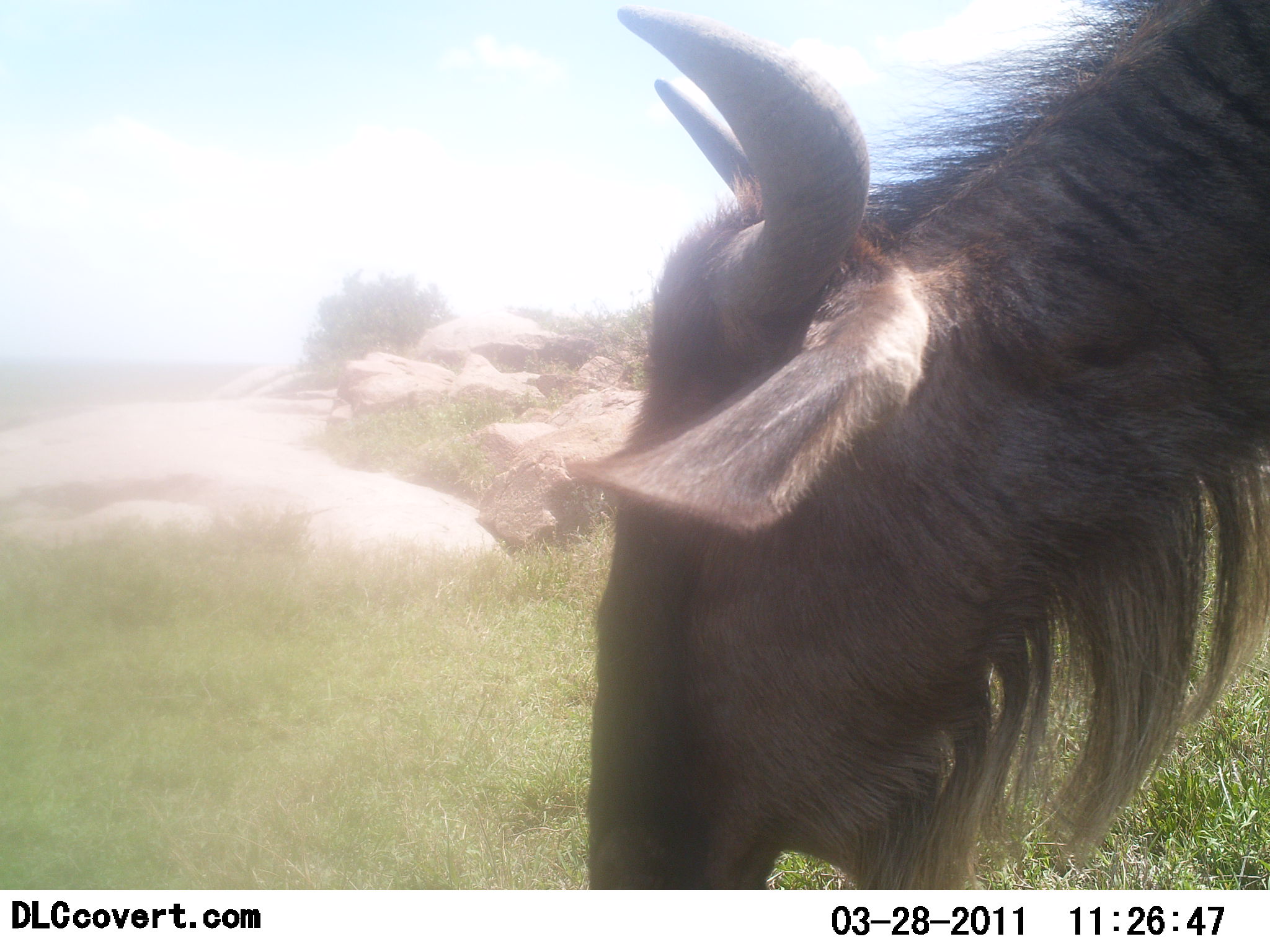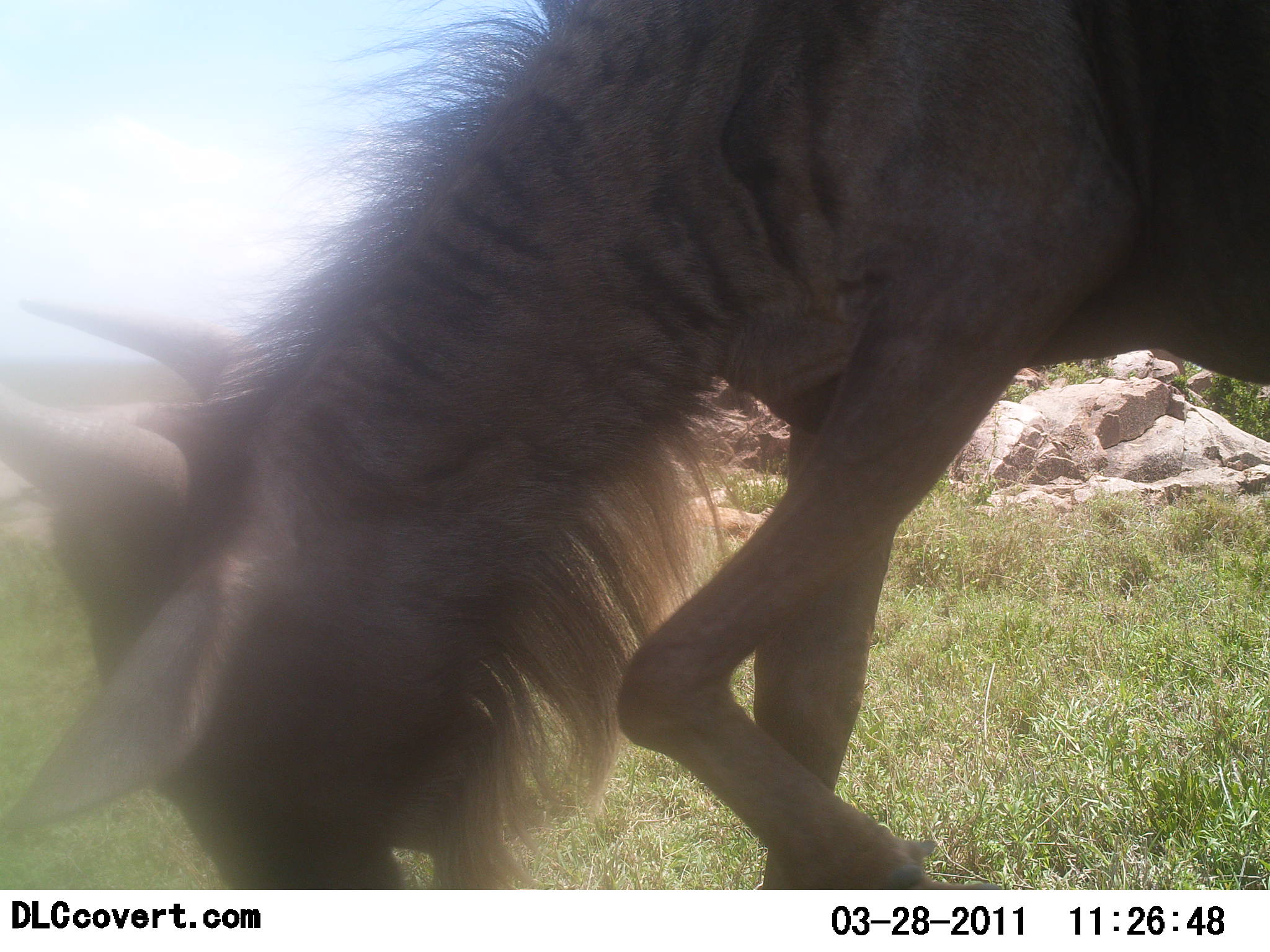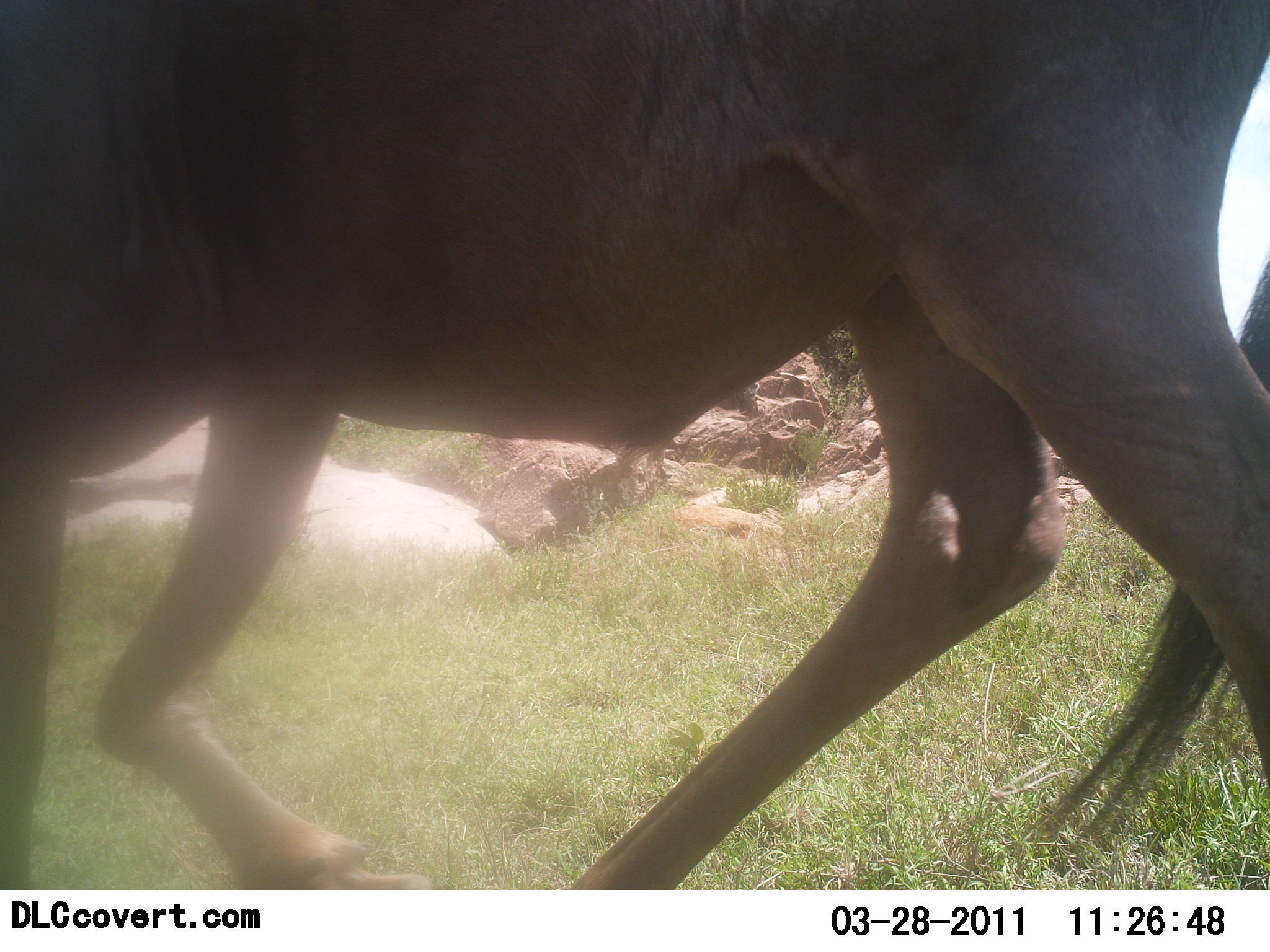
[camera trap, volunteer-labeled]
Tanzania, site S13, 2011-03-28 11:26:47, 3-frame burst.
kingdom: Animalia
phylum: Chordata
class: Mammalia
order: Artiodactyla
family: Bovidae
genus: Connochaetes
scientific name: Connochaetes taurinus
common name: blue wildebeest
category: wildebeest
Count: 1.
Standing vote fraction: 9%.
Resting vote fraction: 0%.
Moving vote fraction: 91%.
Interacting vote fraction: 9%.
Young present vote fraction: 0%.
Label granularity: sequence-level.